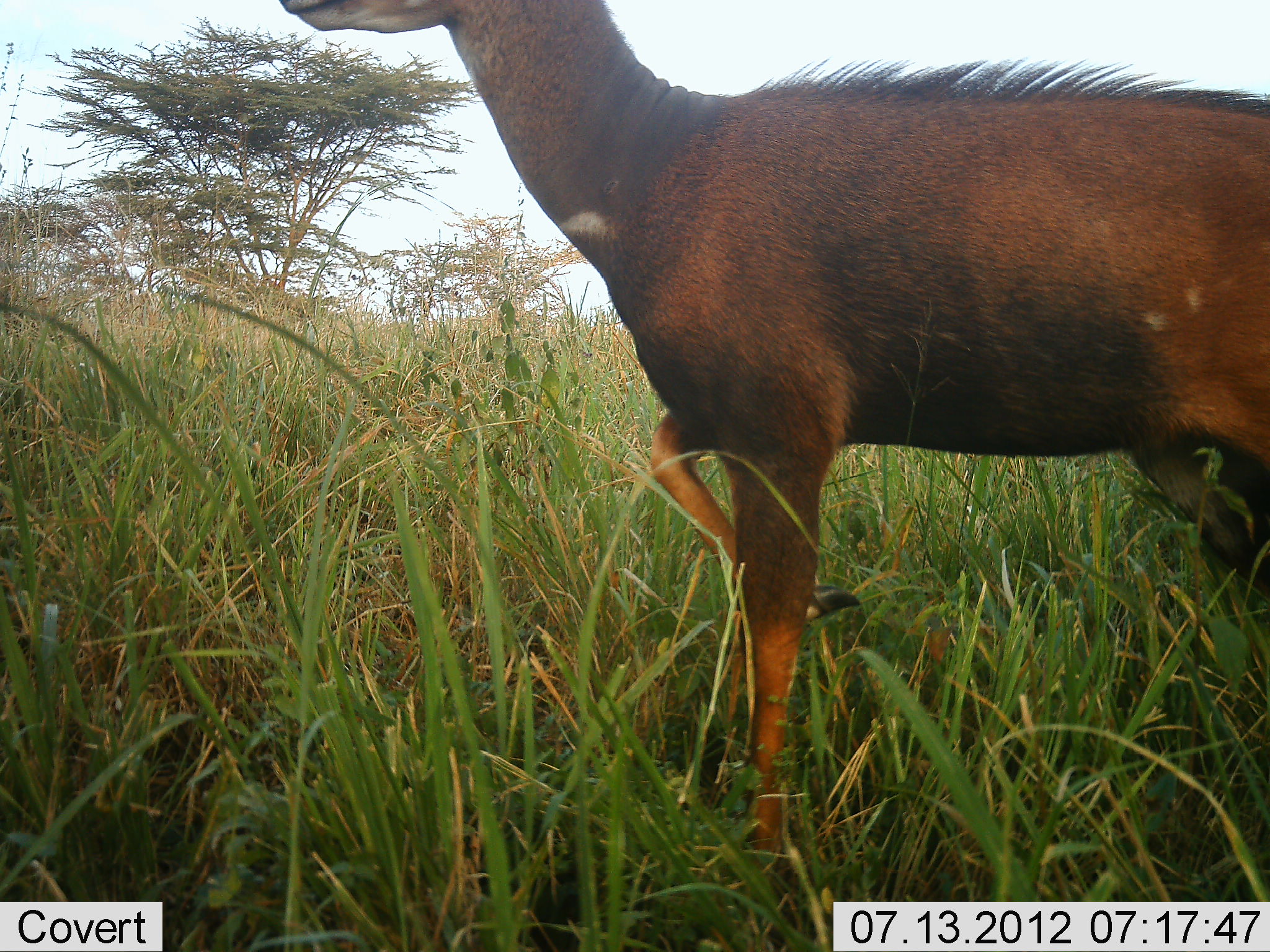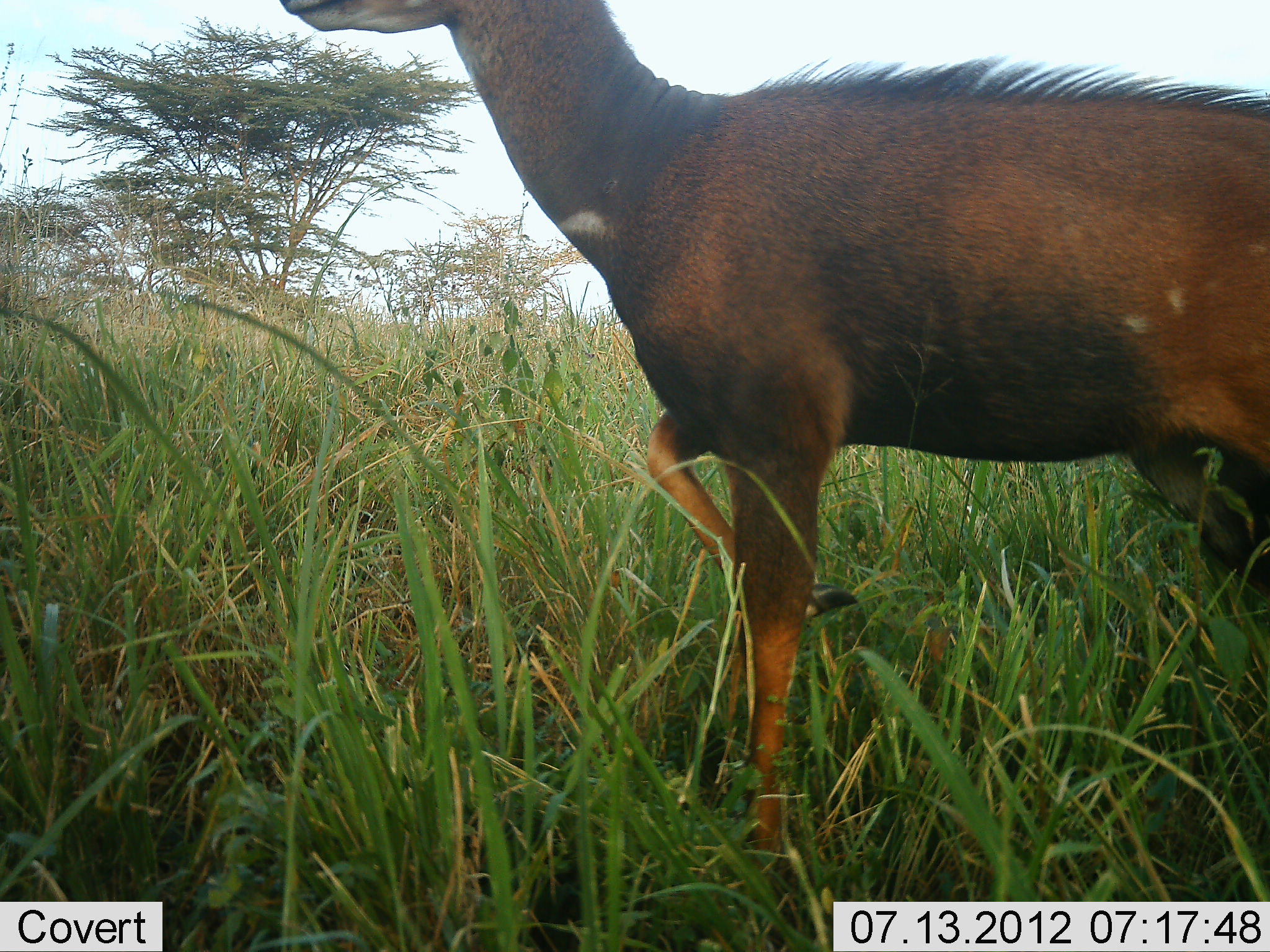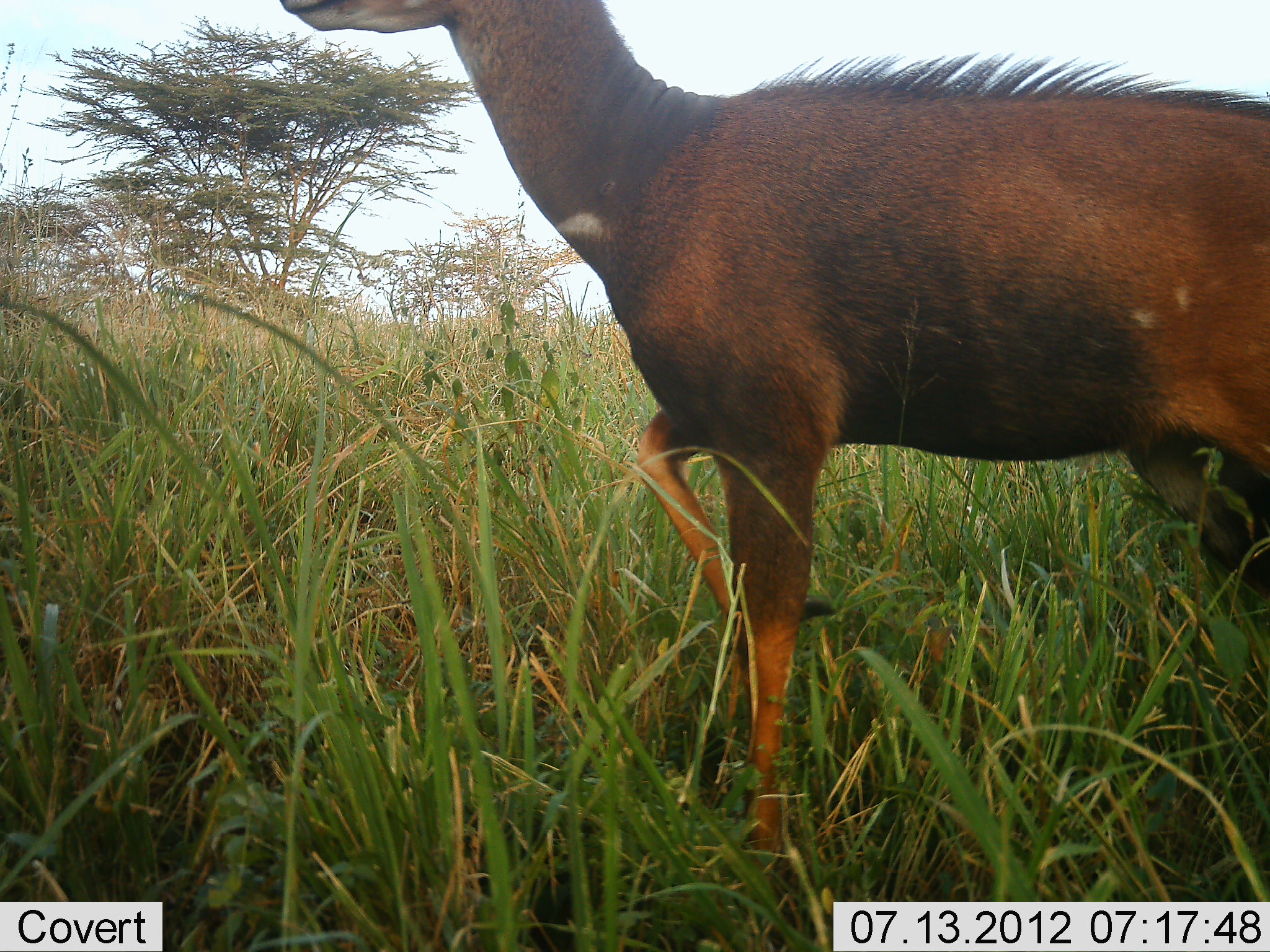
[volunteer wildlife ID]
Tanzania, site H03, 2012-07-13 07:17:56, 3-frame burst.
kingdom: Animalia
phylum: Chordata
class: Mammalia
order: Artiodactyla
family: Bovidae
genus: Tragelaphus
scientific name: Tragelaphus scriptus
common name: bushbuck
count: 1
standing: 90%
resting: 0%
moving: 10%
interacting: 0%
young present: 0%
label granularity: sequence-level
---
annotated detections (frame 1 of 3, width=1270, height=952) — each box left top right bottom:
animal: 277 1 1270 880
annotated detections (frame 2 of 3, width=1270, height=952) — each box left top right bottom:
animal: 277 1 1270 880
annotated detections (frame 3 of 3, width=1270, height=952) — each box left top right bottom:
animal: 277 1 1270 880